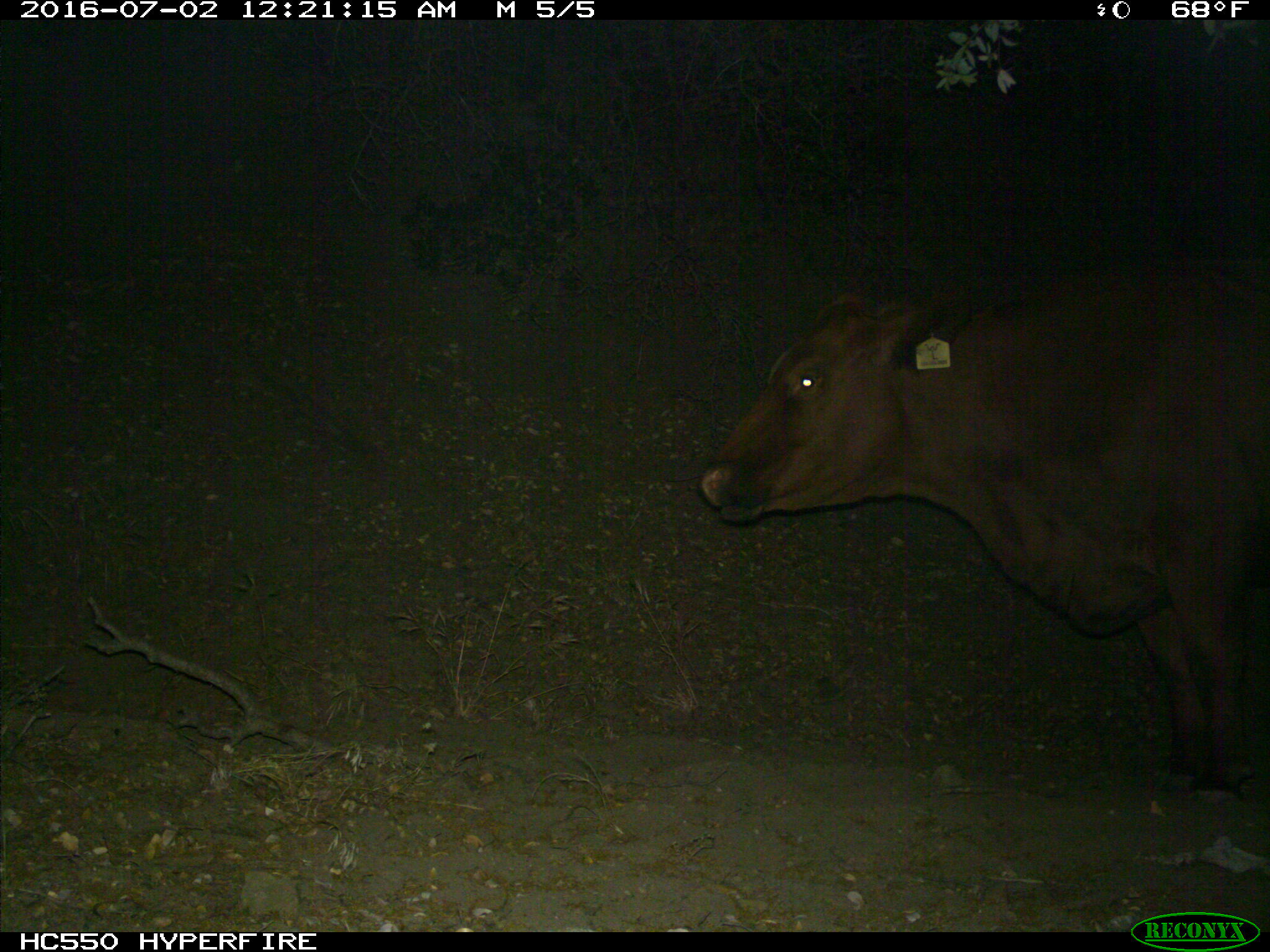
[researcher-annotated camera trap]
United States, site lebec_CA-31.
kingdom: Animalia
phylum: Chordata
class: Mammalia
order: Artiodactyla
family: Bovidae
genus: Bos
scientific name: Bos taurus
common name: domestic cow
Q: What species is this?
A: Bos taurus (domestic cow).